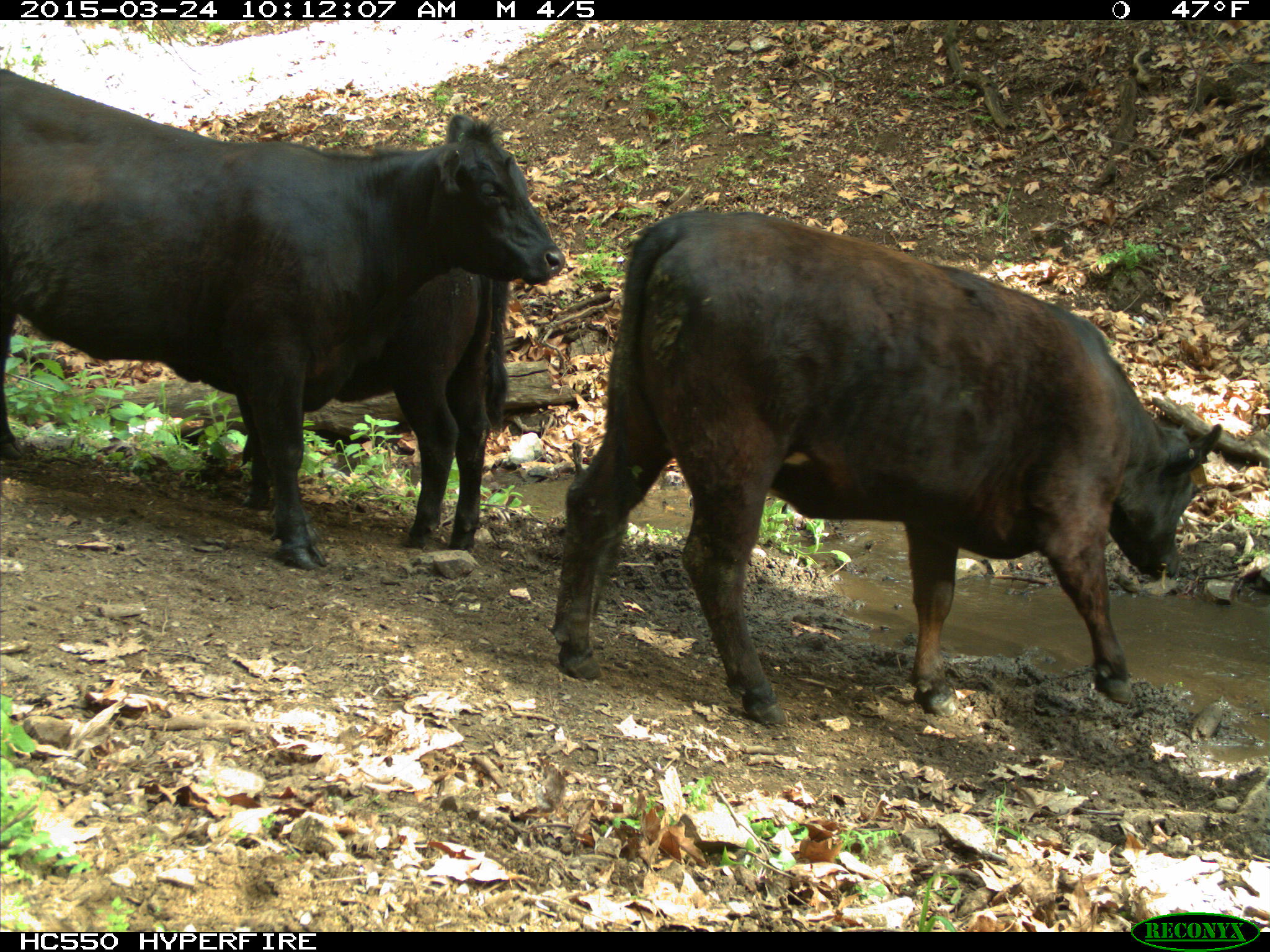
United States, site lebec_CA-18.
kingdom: Animalia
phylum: Chordata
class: Mammalia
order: Artiodactyla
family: Bovidae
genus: Bos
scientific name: Bos taurus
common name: domestic cow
Bos taurus (domestic cow).